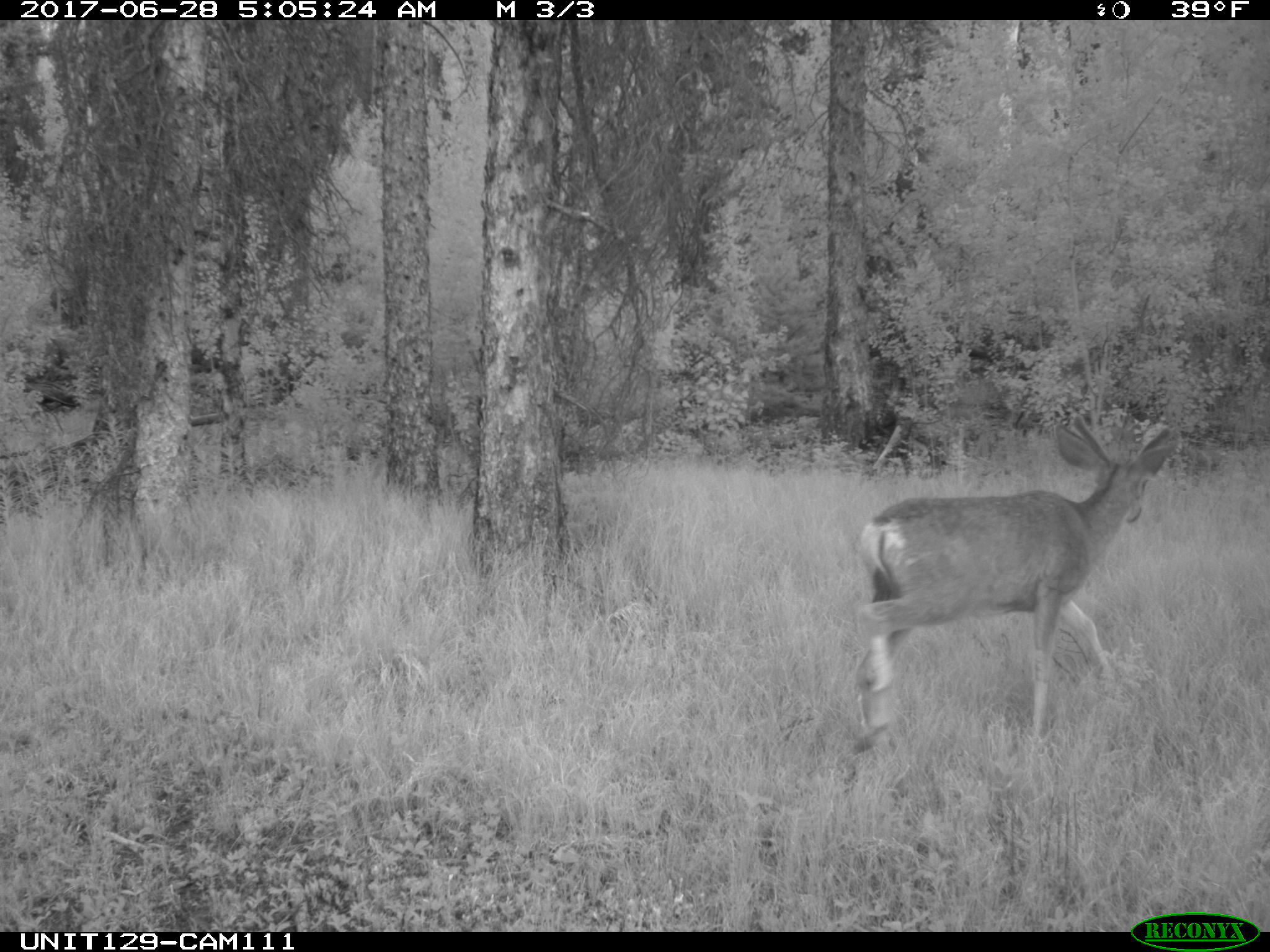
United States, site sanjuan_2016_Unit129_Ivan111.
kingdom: Animalia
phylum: Chordata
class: Mammalia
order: Artiodactyla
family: Cervidae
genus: Odocoileus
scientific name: Odocoileus hemionus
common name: mule deer